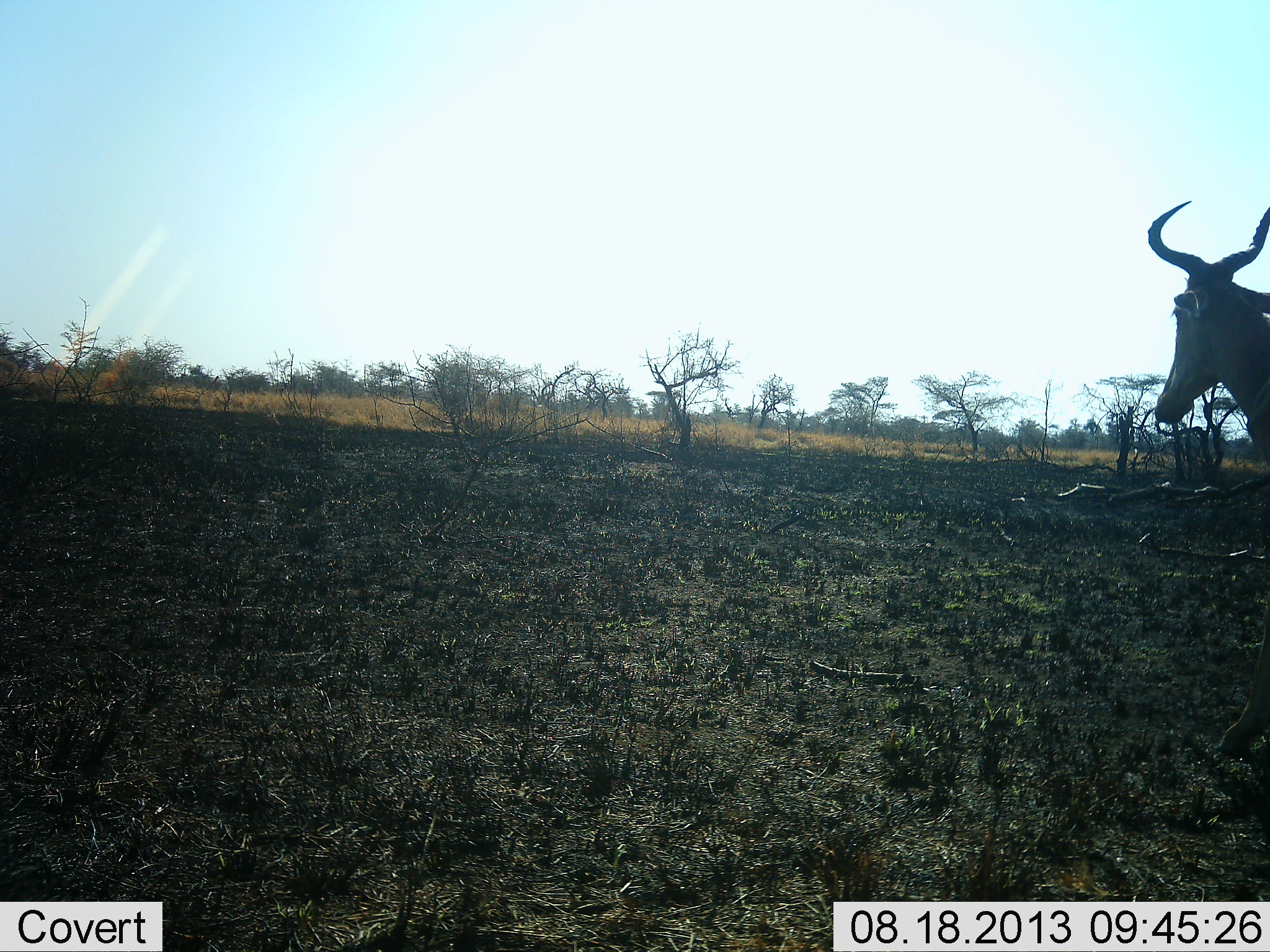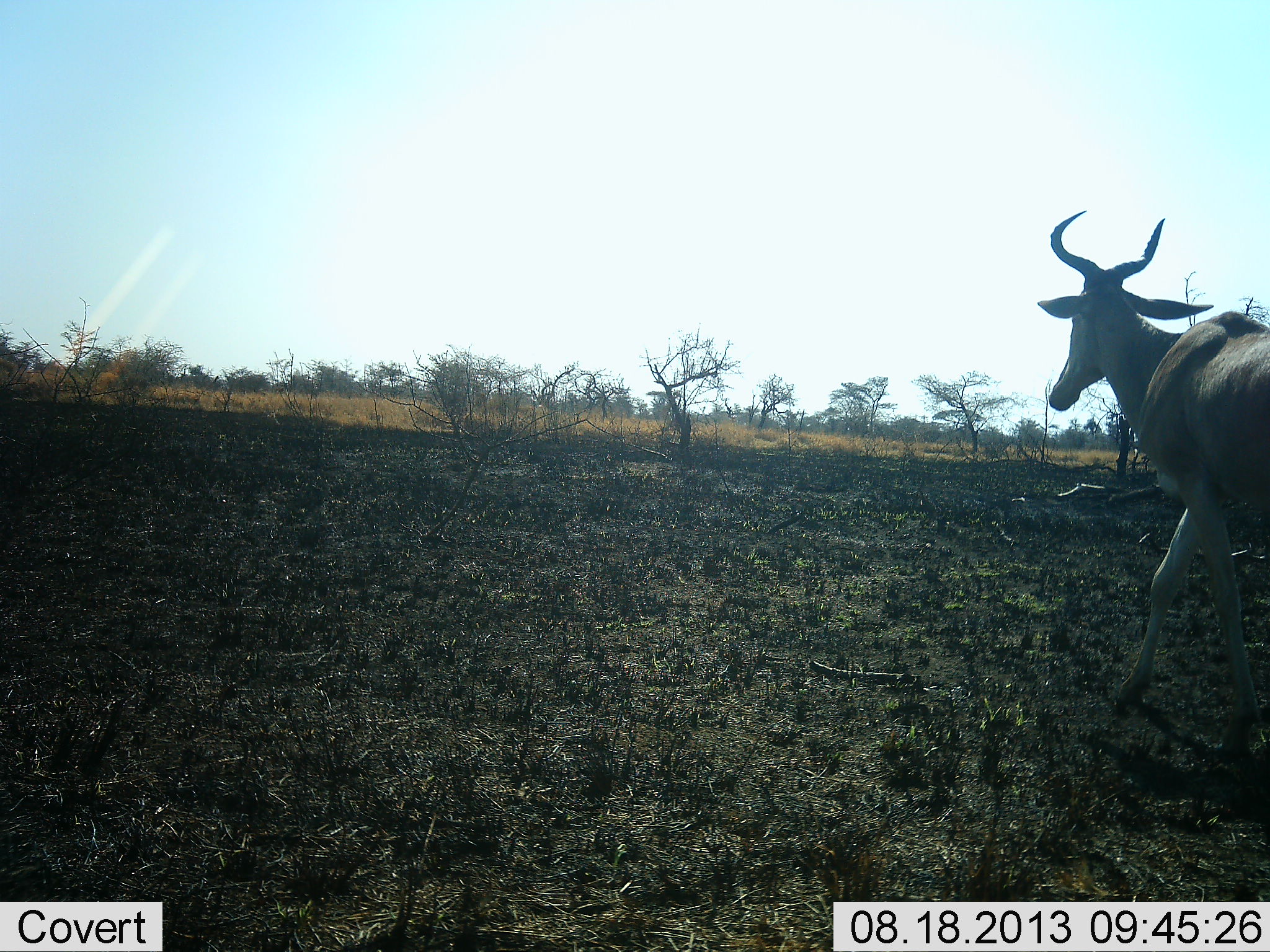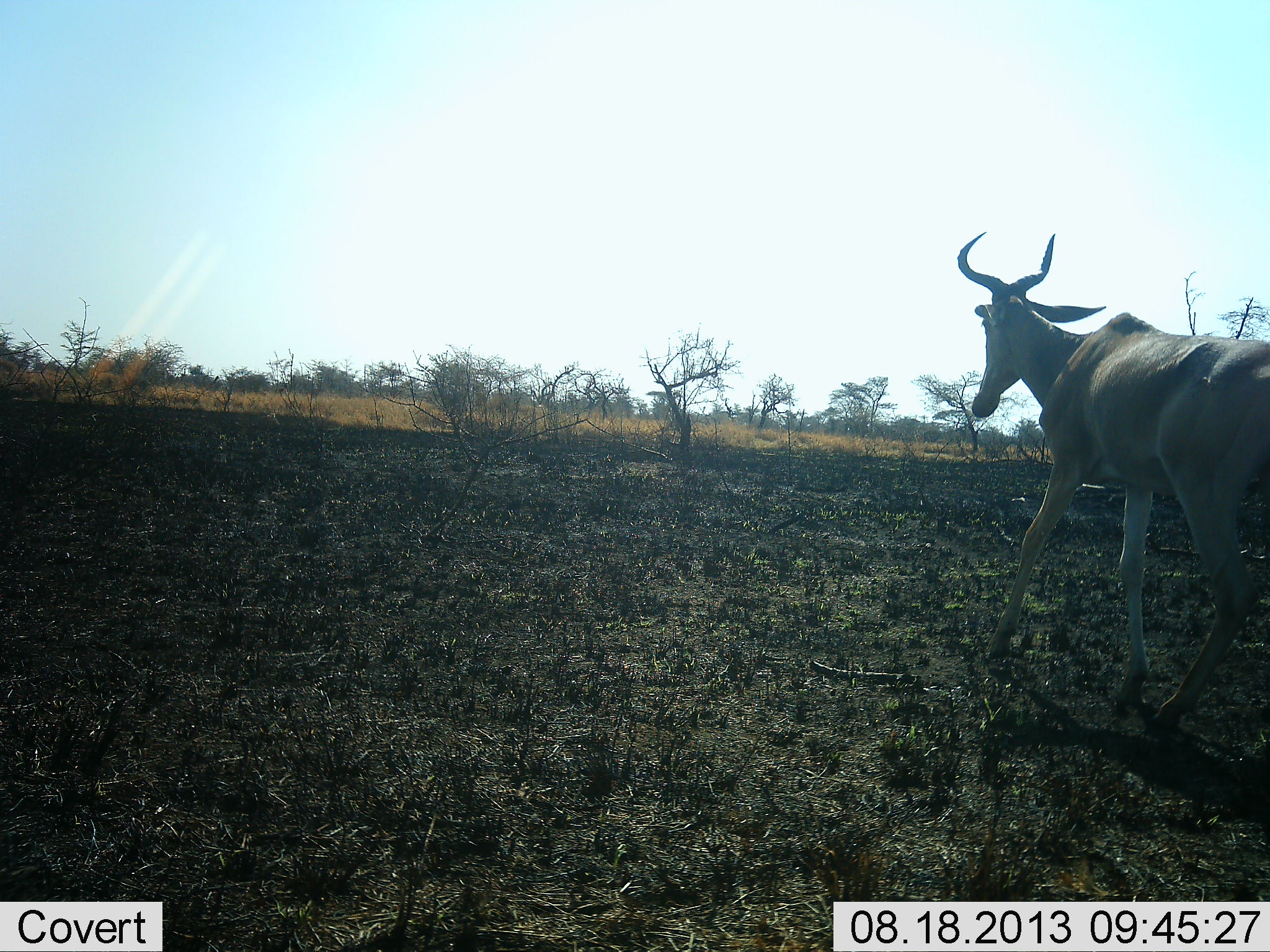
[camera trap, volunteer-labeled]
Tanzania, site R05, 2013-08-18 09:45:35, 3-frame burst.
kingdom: Animalia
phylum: Chordata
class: Mammalia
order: Artiodactyla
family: Bovidae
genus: Alcelaphus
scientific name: Alcelaphus buselaphus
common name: hartebeest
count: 1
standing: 0%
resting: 0%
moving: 100%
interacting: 0%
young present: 0%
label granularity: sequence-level